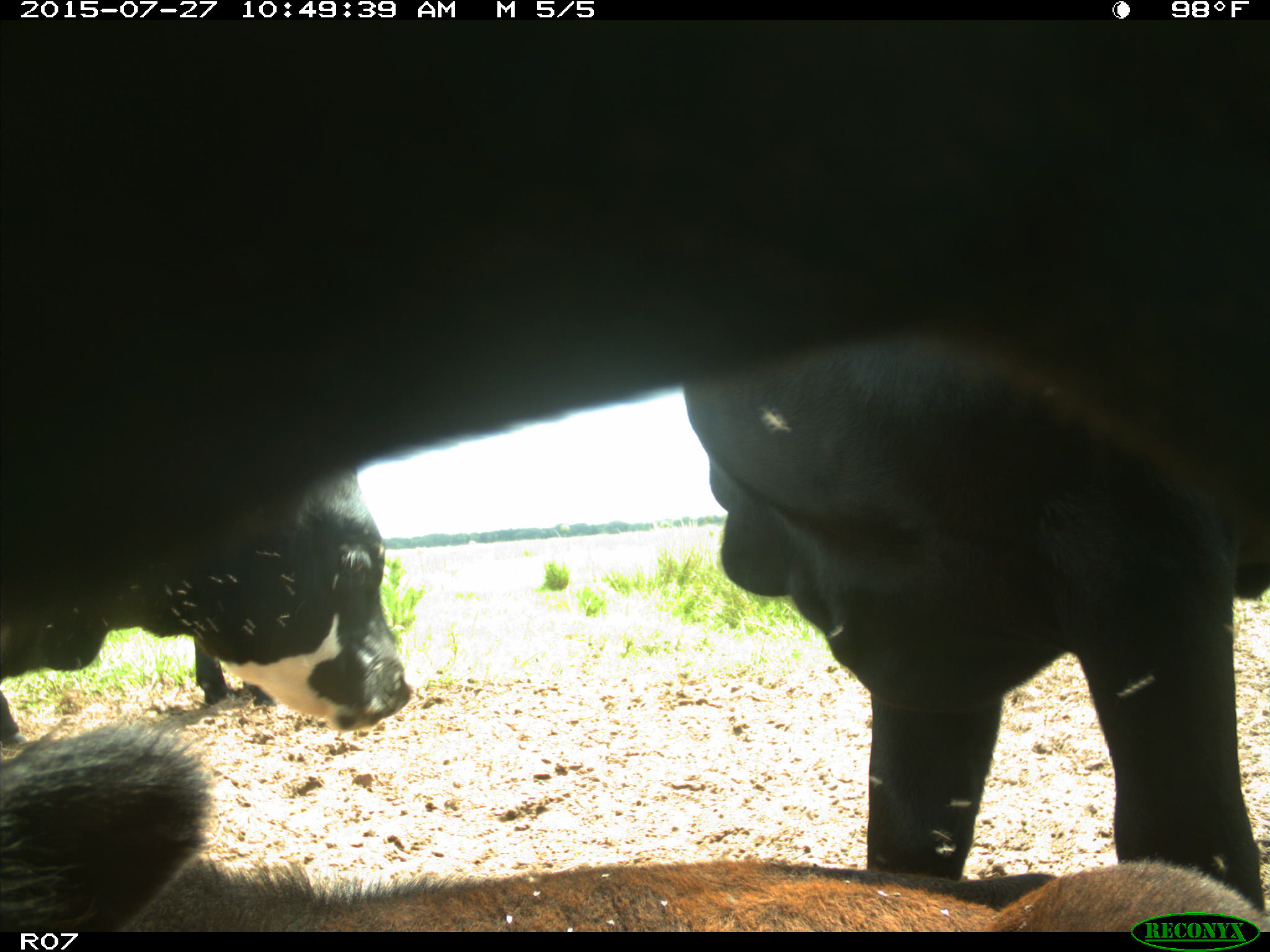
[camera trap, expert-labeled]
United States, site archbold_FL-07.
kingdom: Animalia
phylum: Chordata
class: Mammalia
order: Artiodactyla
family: Bovidae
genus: Bos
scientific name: Bos taurus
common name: domestic cow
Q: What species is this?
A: Bos taurus (domestic cow).